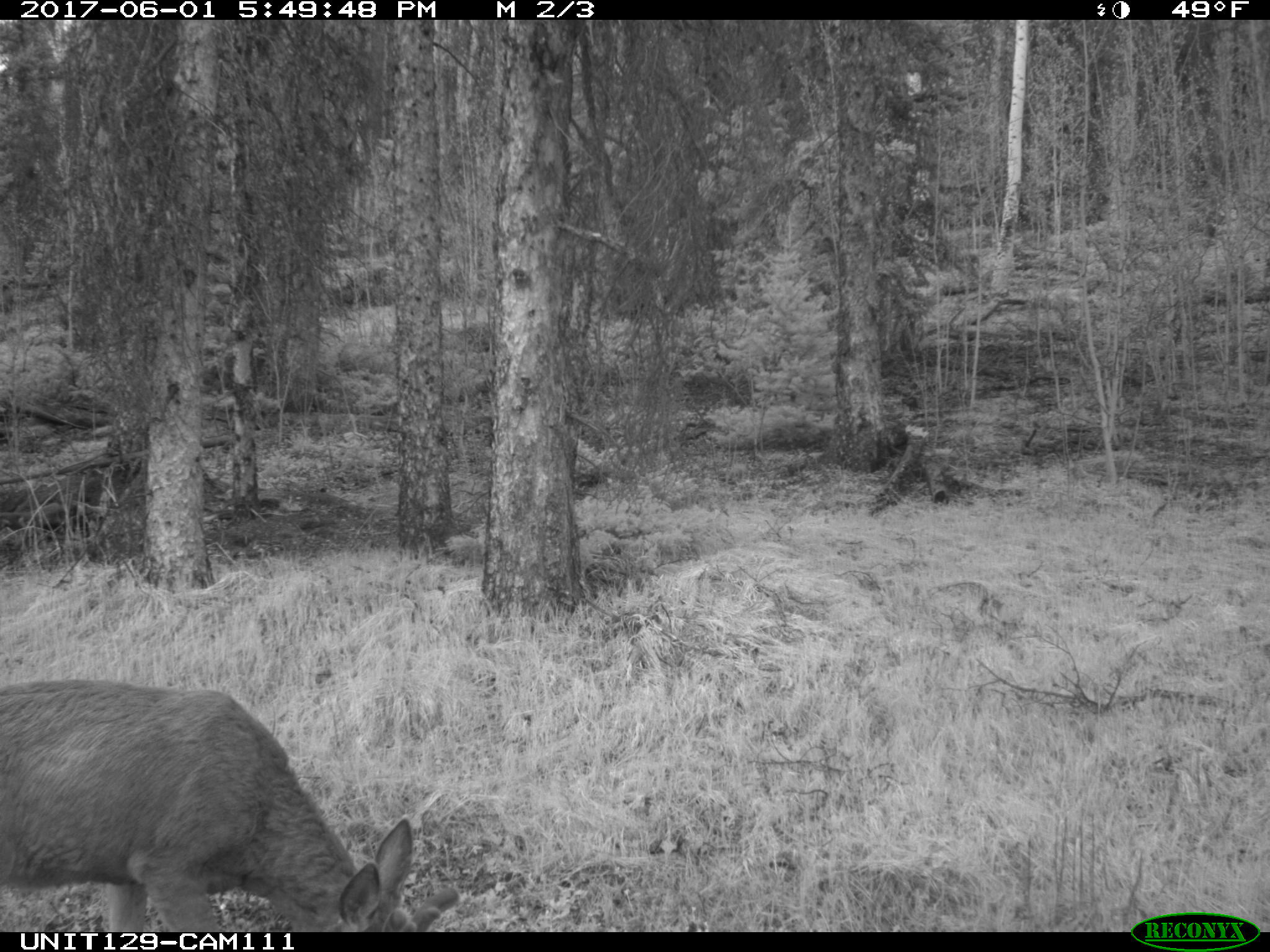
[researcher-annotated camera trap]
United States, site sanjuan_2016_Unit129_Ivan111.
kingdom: Animalia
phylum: Chordata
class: Mammalia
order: Artiodactyla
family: Cervidae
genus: Odocoileus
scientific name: Odocoileus hemionus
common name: mule deer